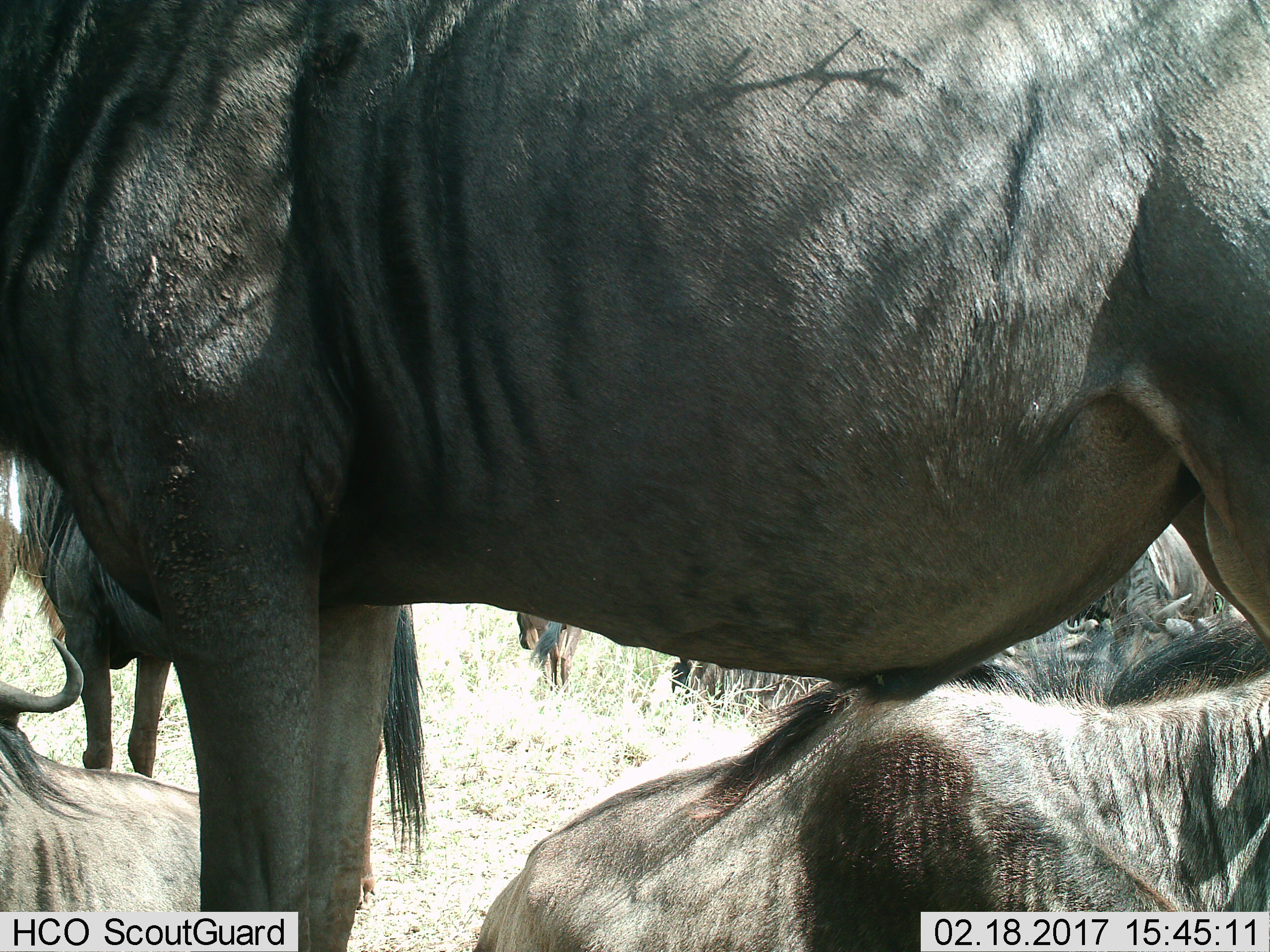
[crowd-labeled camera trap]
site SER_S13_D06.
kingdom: Animalia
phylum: Chordata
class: Mammalia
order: Artiodactyla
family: Bovidae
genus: Connochaetes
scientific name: Connochaetes taurinus taurinus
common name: blue wildebeest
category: wildebeestblue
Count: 9.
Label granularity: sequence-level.